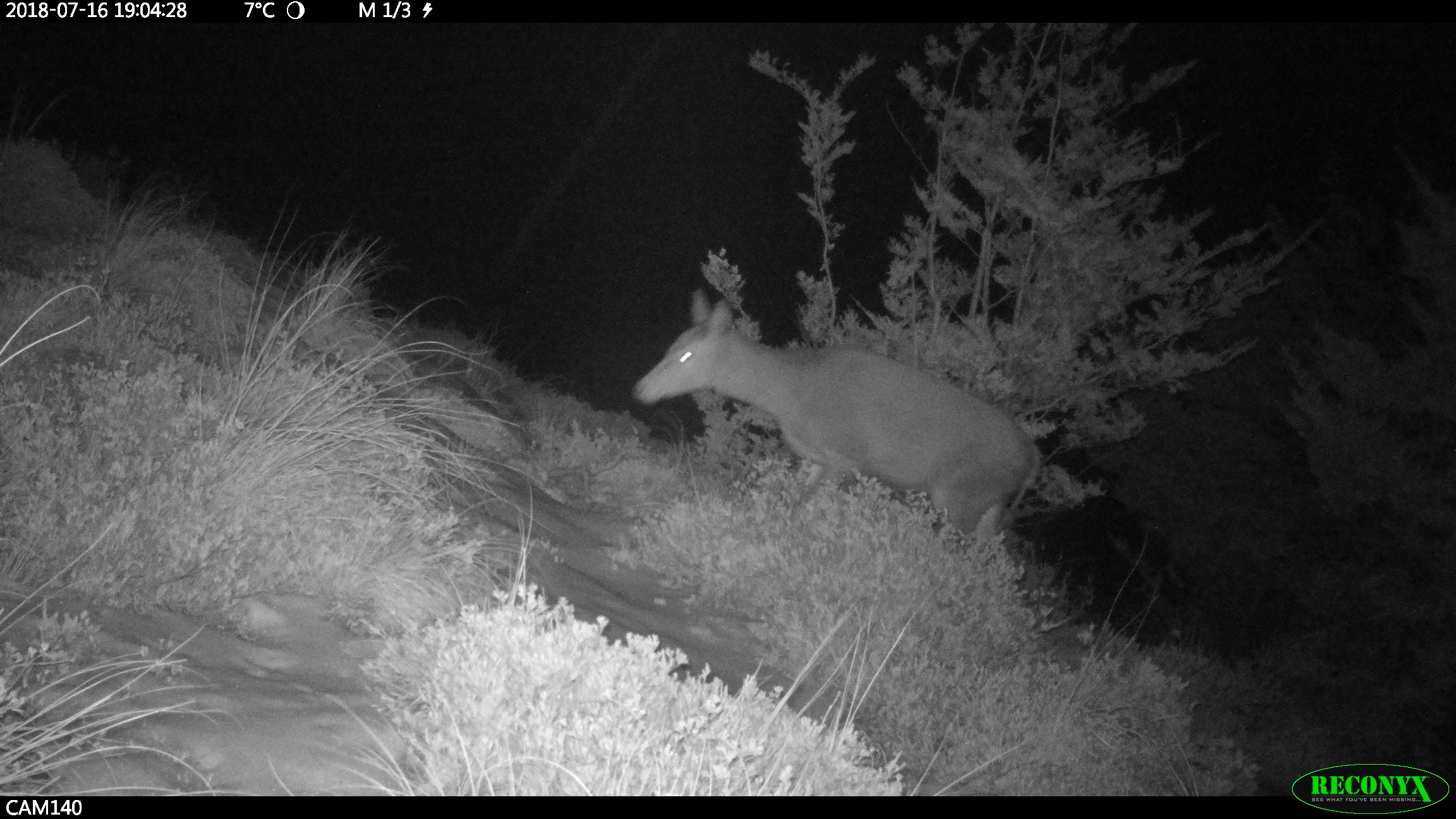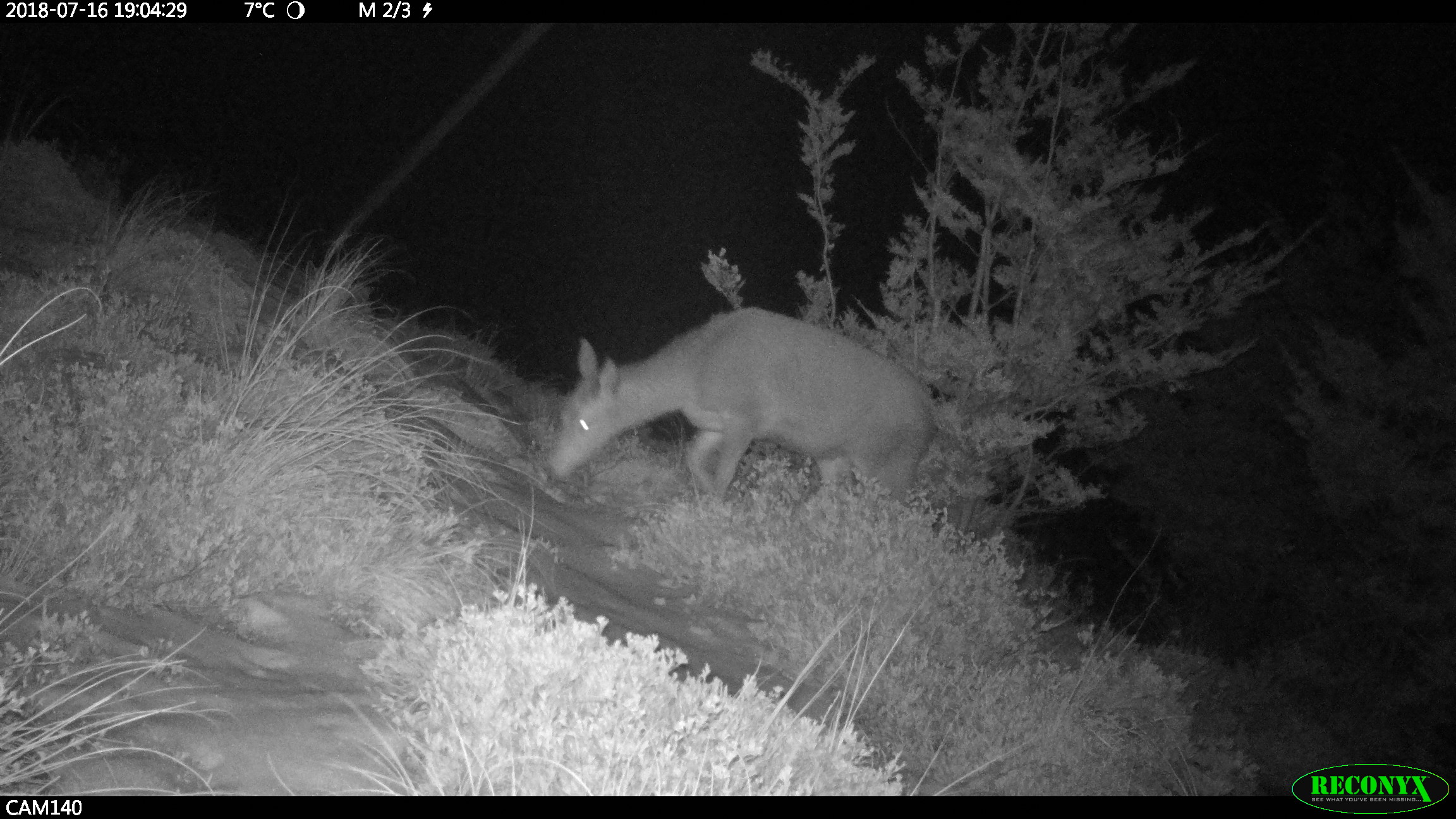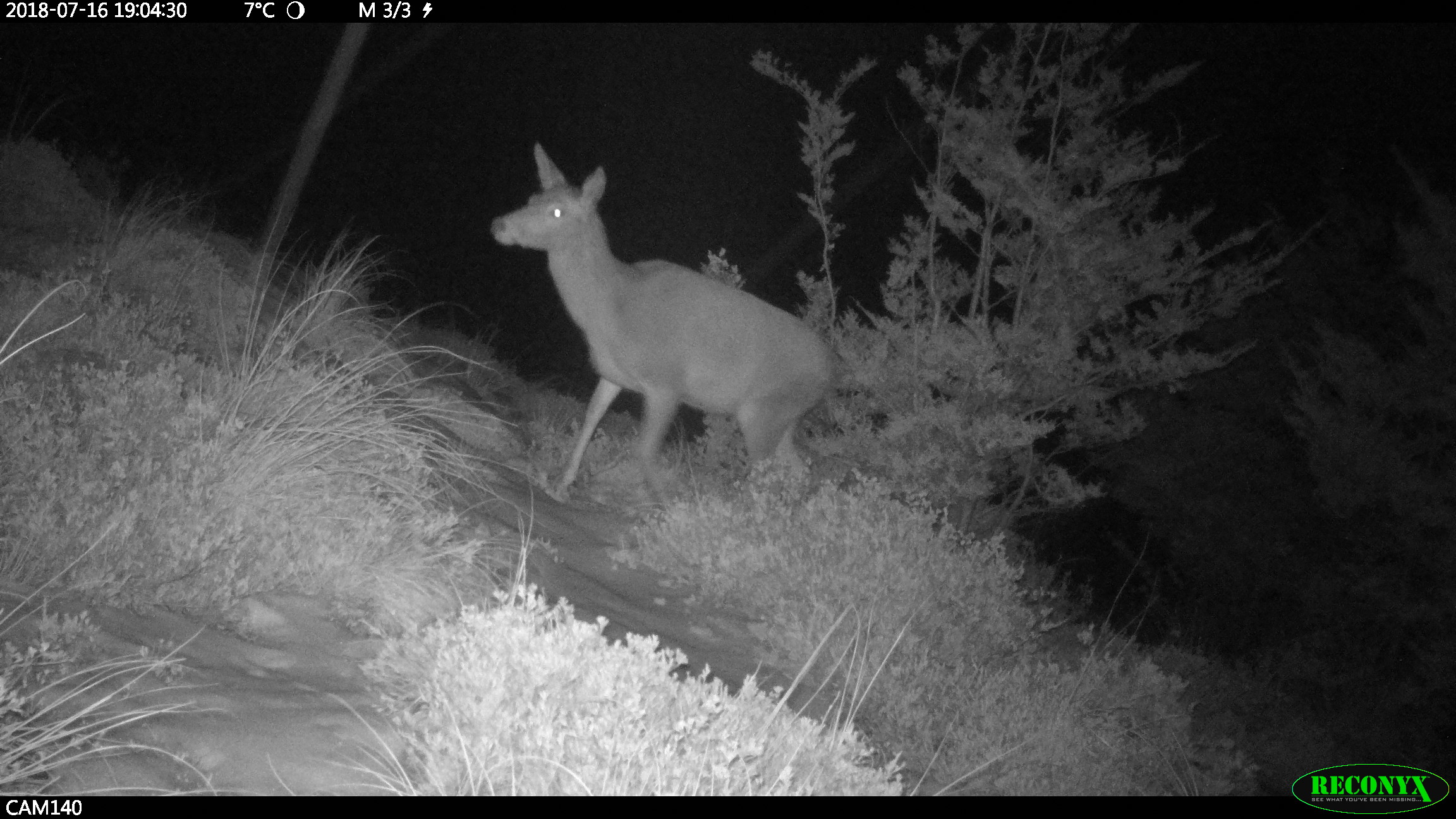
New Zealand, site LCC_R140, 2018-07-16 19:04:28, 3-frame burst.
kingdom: Animalia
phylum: Chordata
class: Mammalia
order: Artiodactyla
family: Cervidae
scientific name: Cervidae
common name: deer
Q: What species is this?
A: Deer (Cervidae).